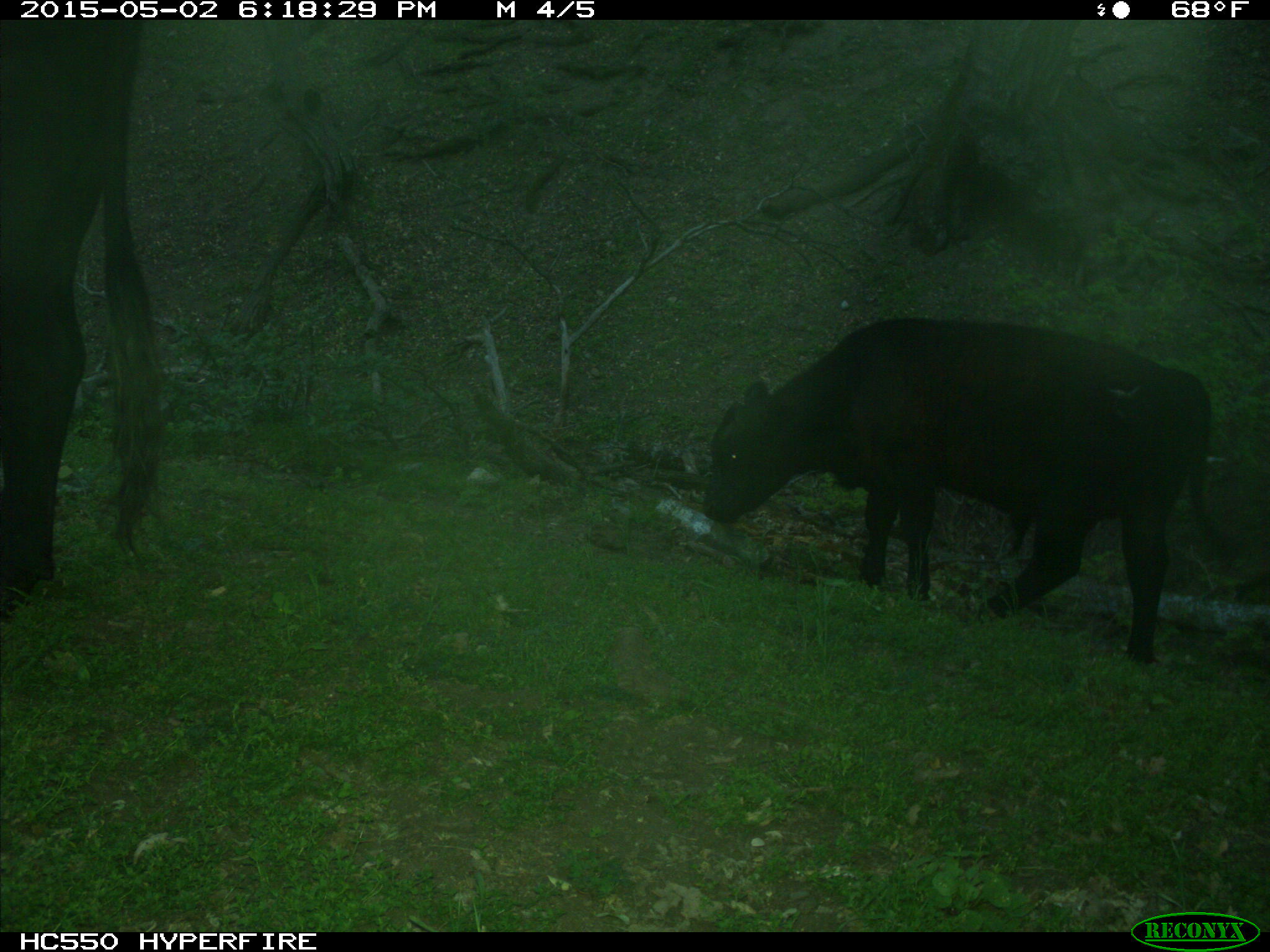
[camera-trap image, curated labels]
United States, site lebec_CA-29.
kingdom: Animalia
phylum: Chordata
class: Mammalia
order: Artiodactyla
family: Bovidae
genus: Bos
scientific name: Bos taurus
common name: domestic cow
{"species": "Bos taurus (domestic cow)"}